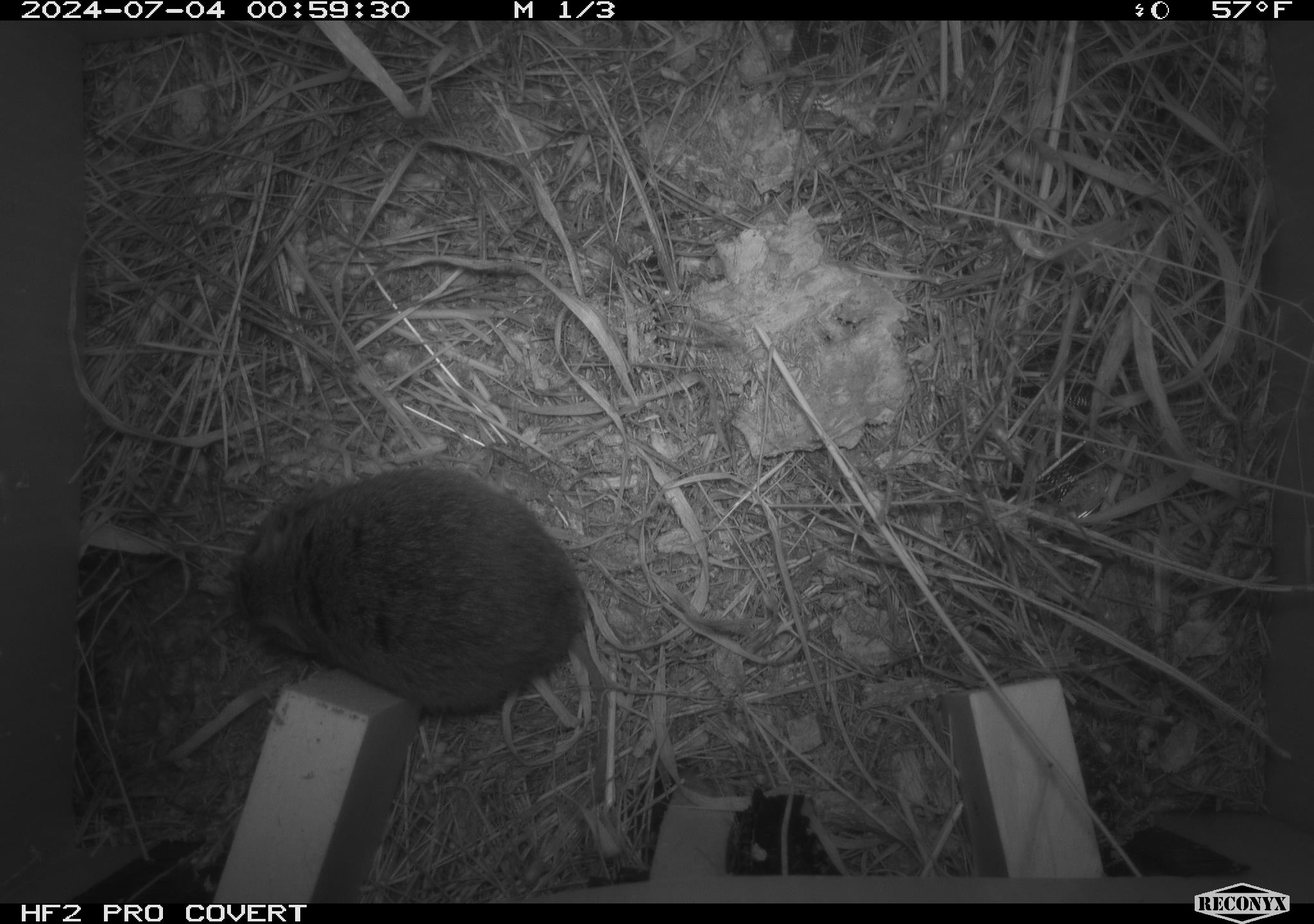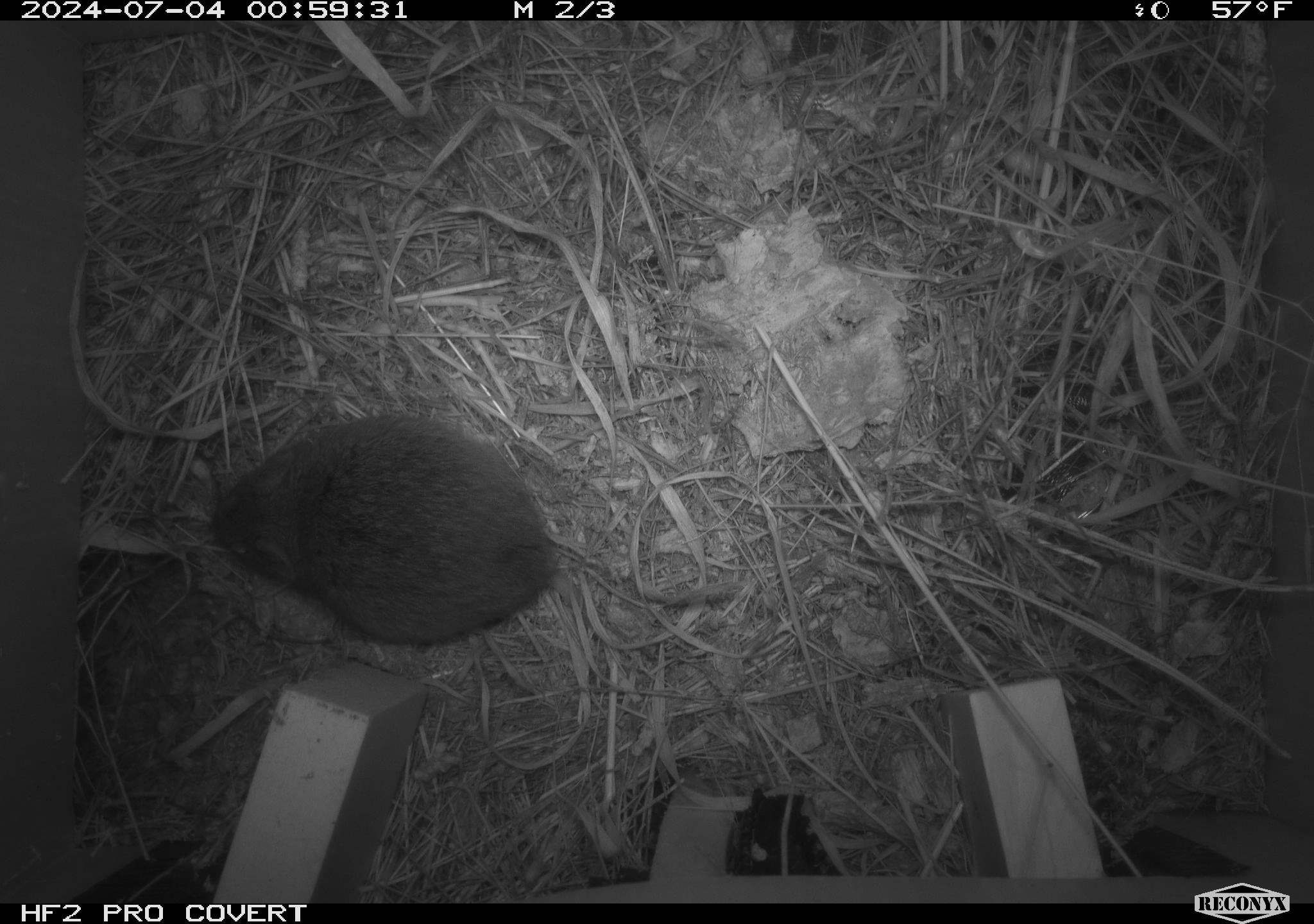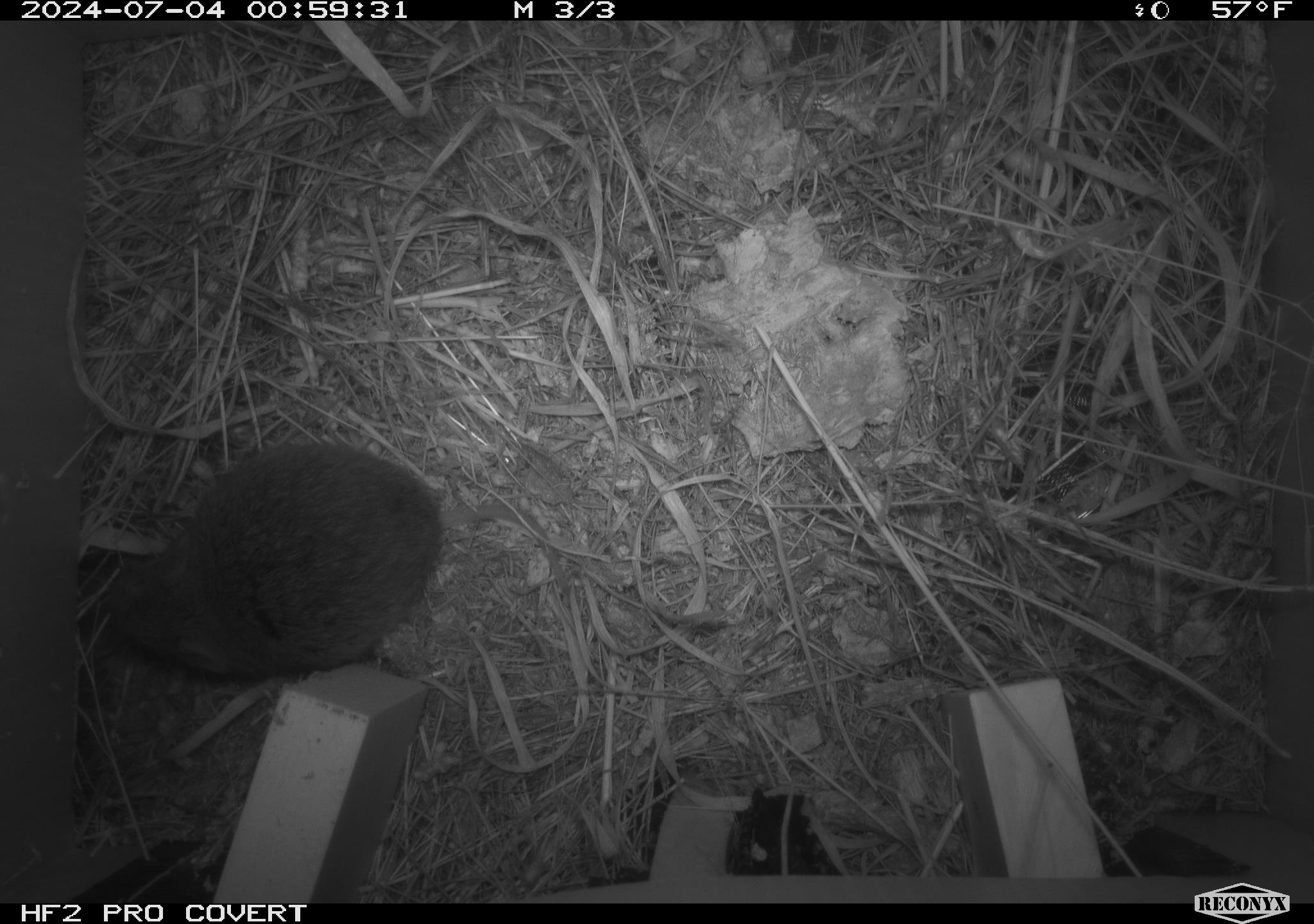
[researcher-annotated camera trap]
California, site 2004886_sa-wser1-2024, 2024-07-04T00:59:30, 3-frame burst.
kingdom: Animalia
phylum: Chordata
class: Mammalia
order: Rodentia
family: Cricetidae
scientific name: Arvicolinae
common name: voles, lemmings, and muskrats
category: arvicolinae subfamily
Arvicolinae subfamily (voles, lemmings, and muskrats) (Arvicolinae).